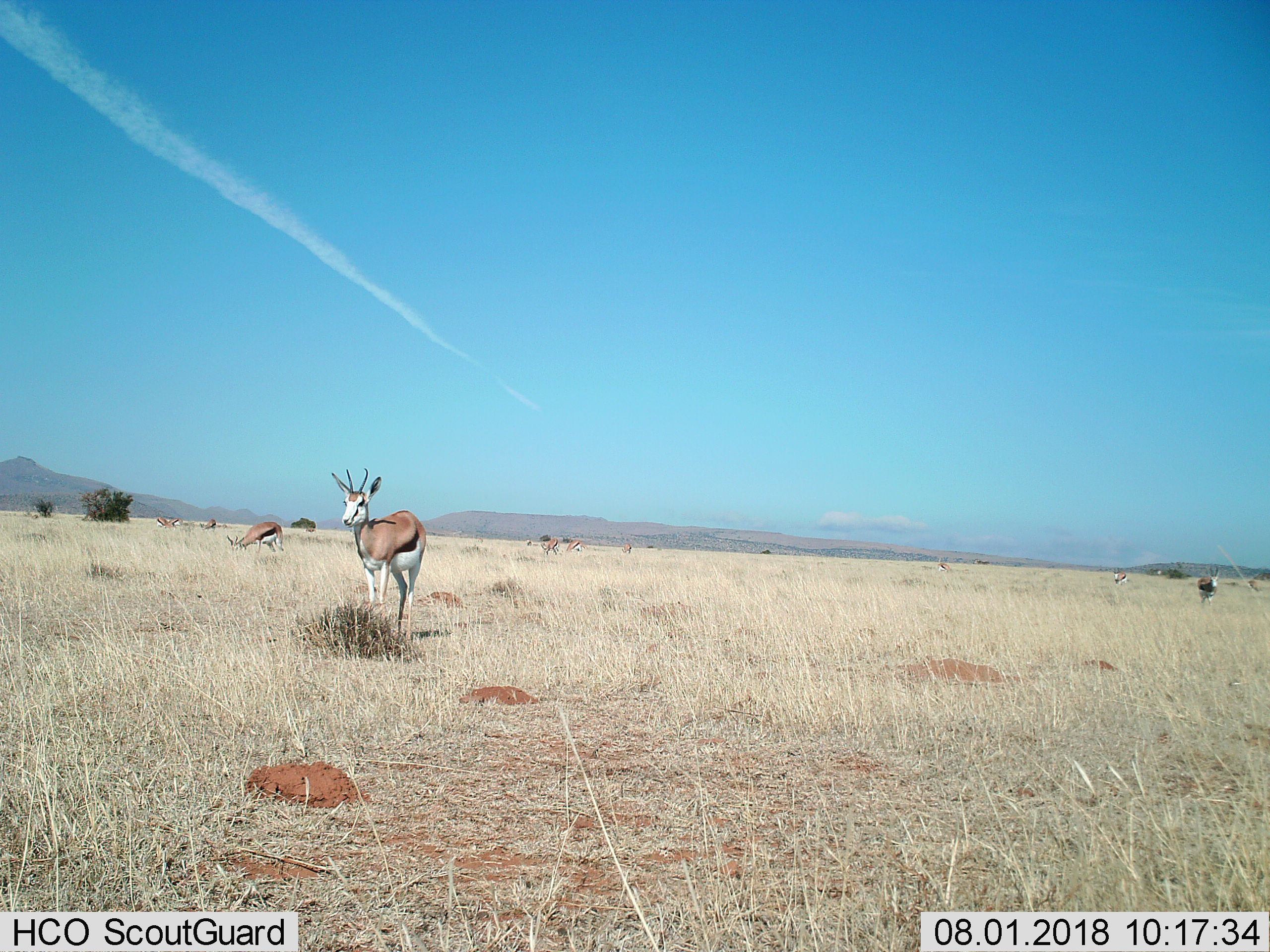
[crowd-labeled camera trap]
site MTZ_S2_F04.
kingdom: Animalia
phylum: Chordata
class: Mammalia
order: Artiodactyla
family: Bovidae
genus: Antidorcas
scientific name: Antidorcas marsupialis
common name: springbok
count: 11-50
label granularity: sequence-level